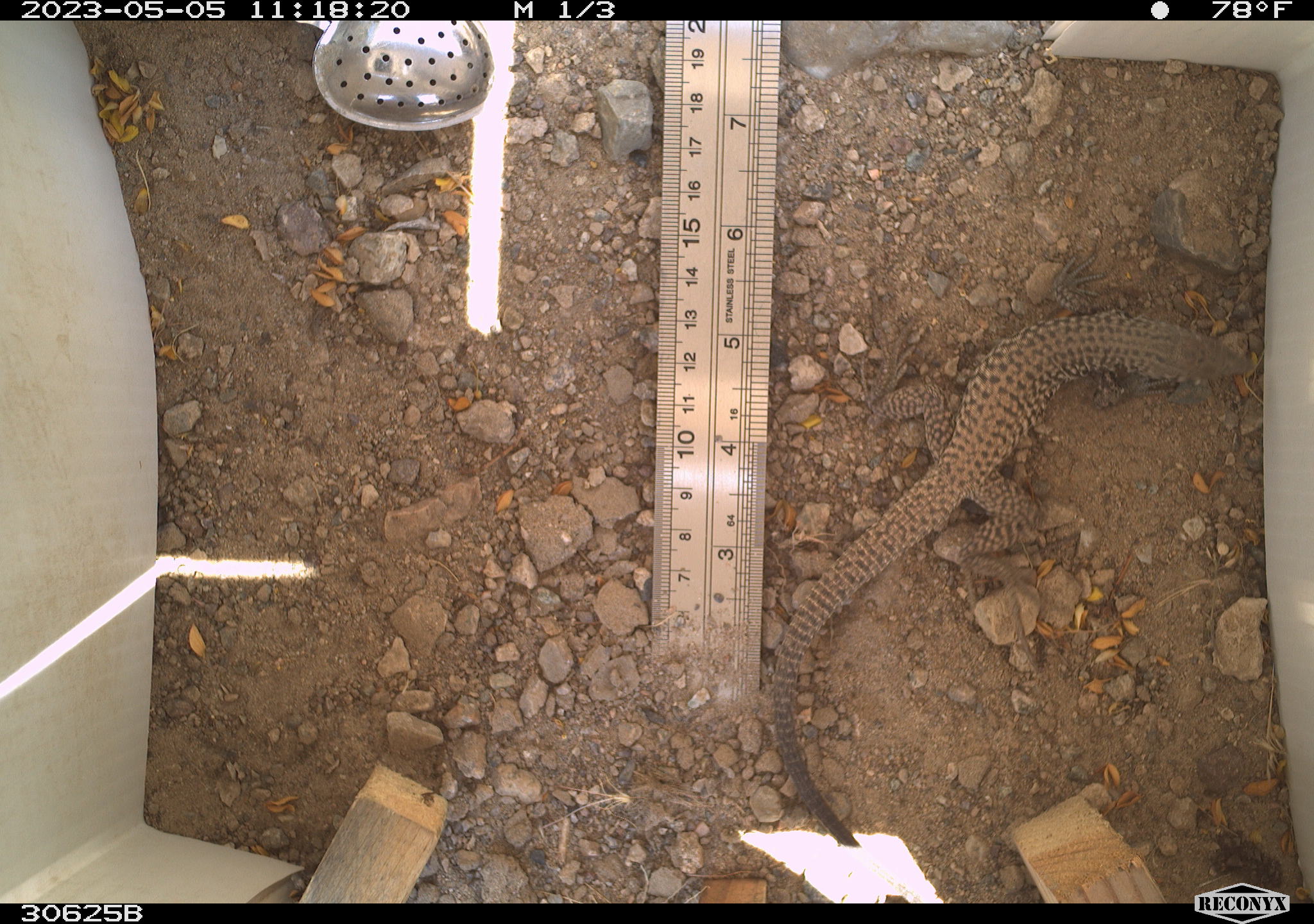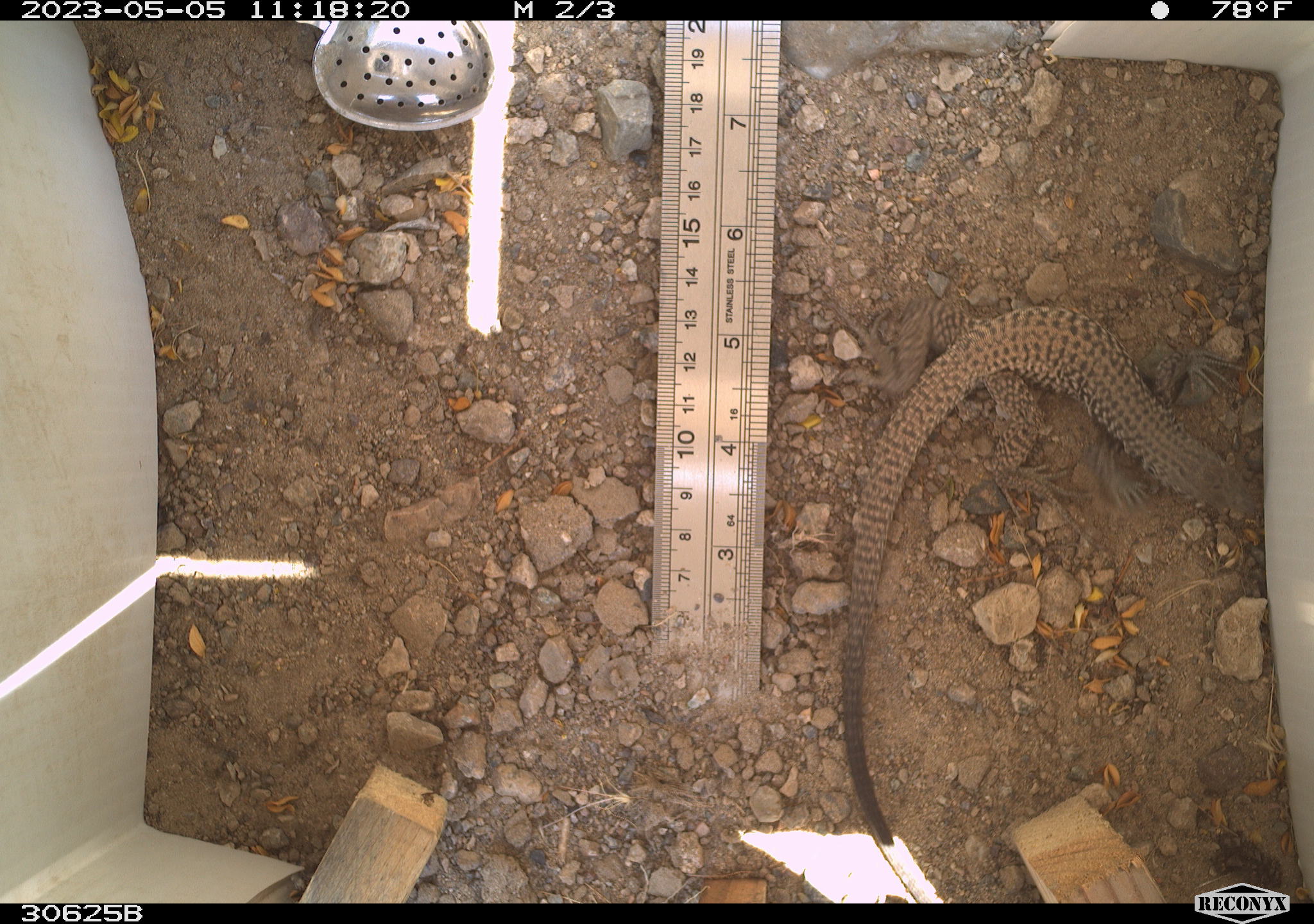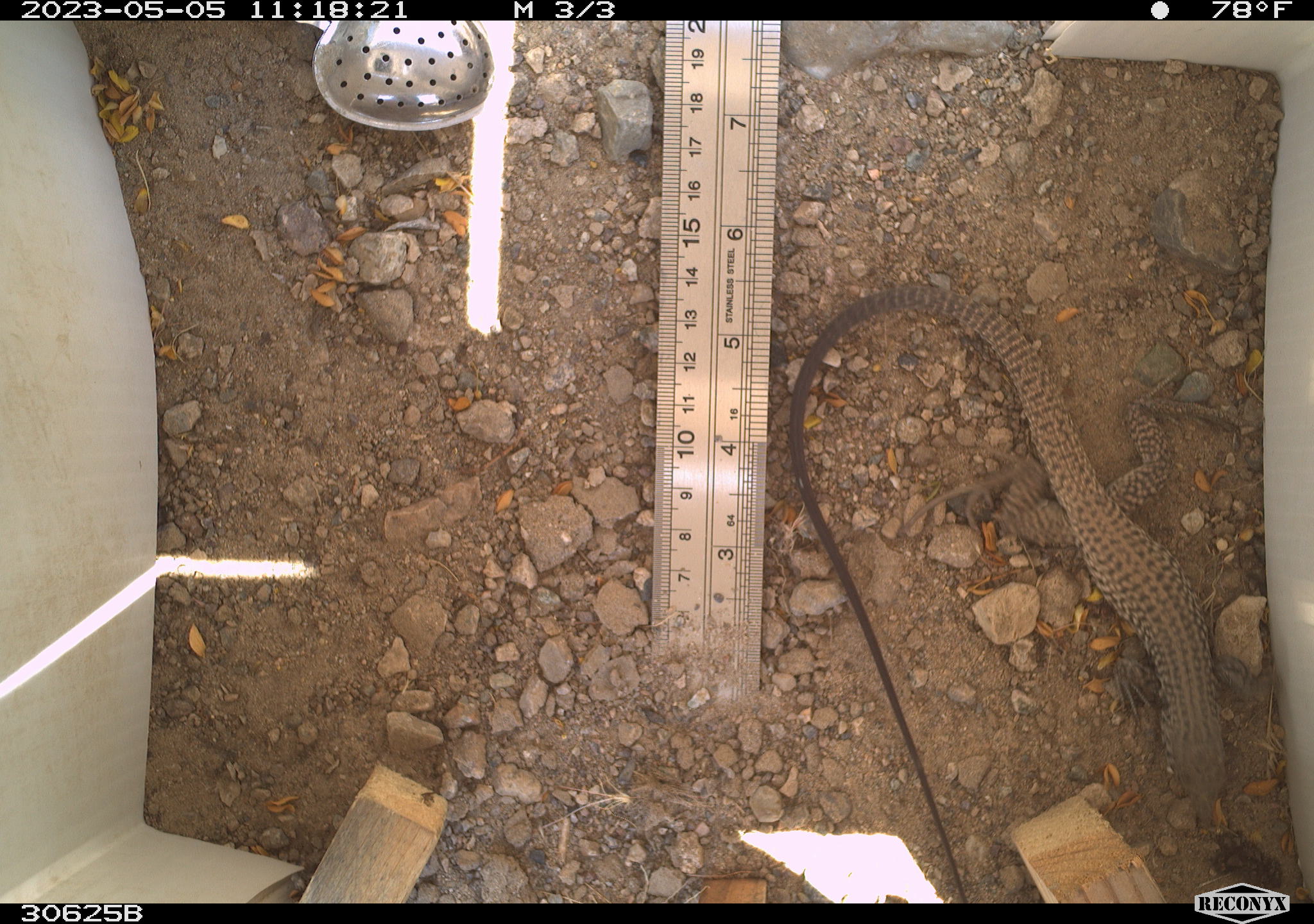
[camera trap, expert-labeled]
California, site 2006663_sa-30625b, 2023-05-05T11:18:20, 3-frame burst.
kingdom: Animalia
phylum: Chordata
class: Reptilia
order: Squamata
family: Teiidae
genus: Aspidoscelis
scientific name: Aspidoscelis tigris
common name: western whiptail